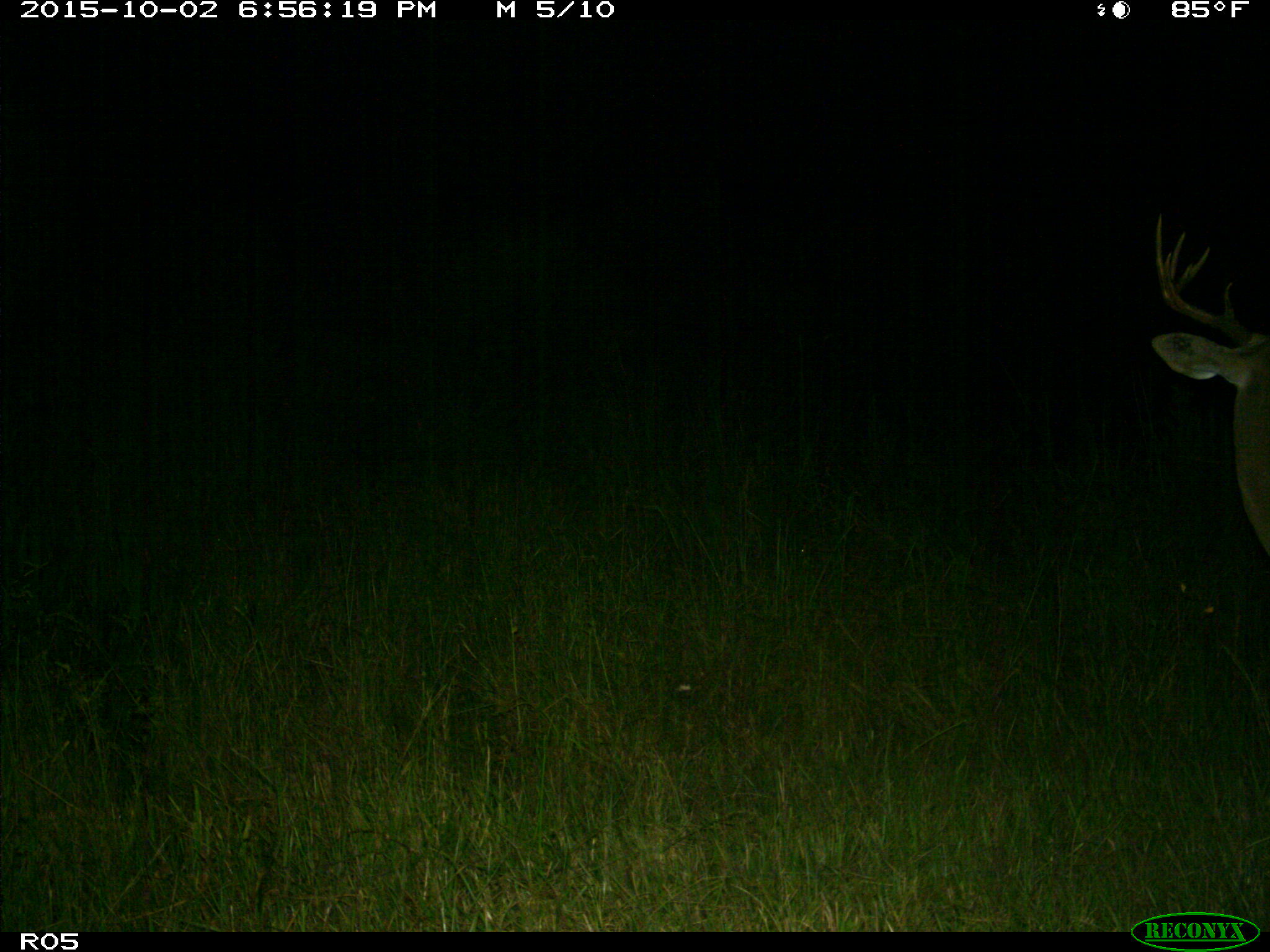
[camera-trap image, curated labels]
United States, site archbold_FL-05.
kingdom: Animalia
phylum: Chordata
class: Mammalia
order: Artiodactyla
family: Cervidae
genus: Odocoileus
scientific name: Odocoileus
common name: deer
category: unidentified deer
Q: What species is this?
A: Unidentified deer (deer) (Odocoileus).